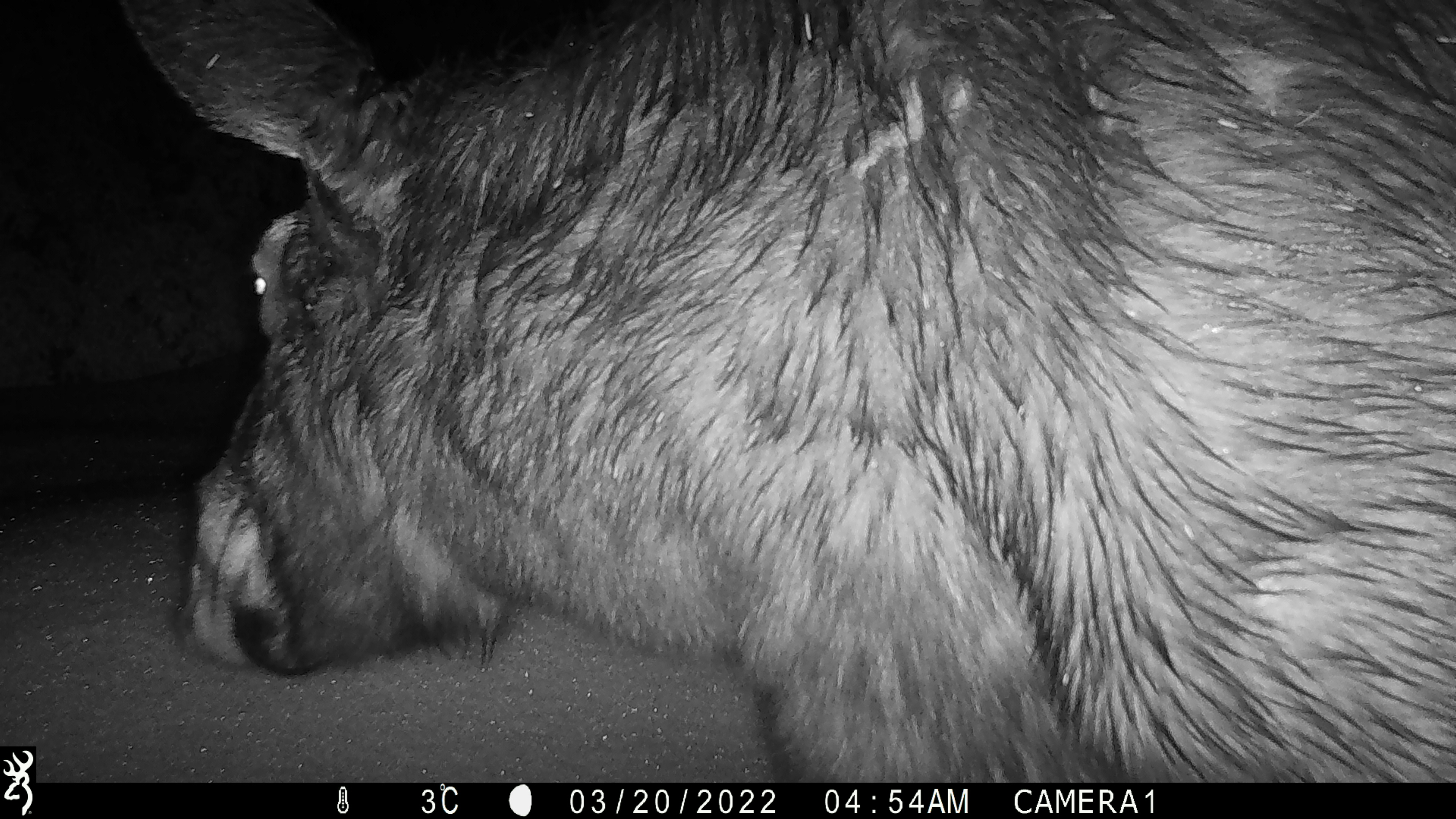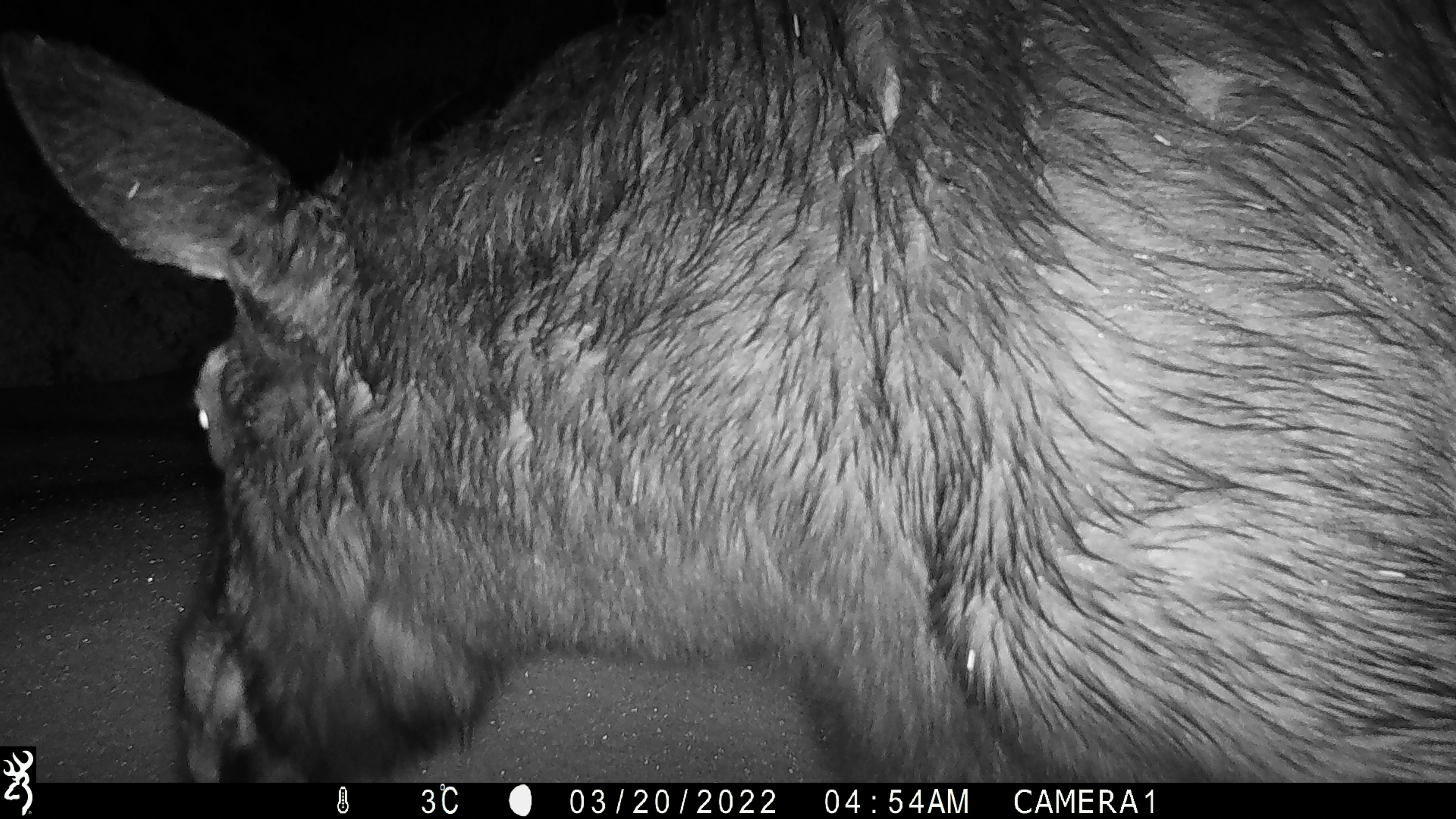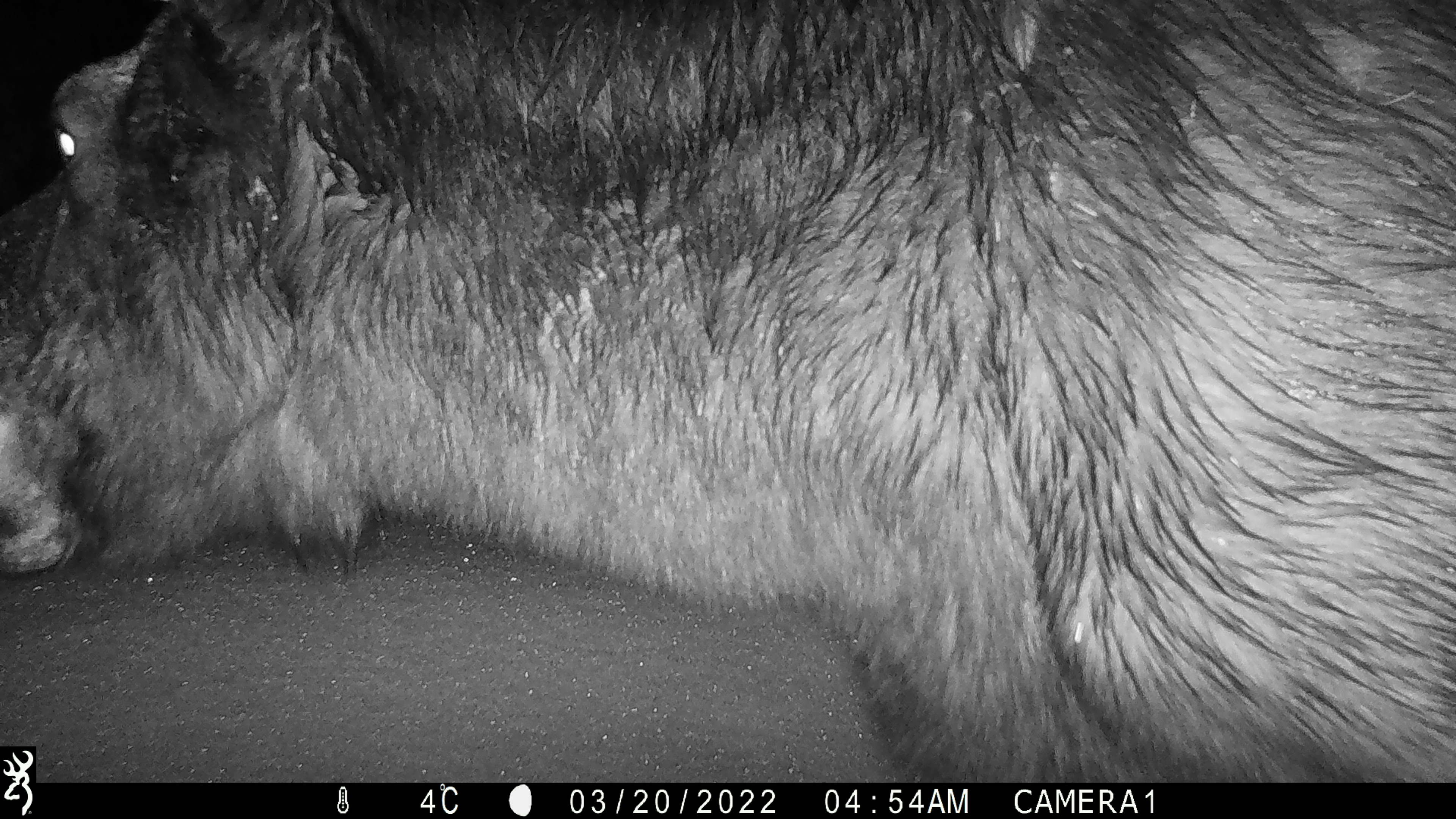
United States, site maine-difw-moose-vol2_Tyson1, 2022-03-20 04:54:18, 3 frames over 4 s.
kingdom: Animalia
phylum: Chordata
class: Mammalia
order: Artiodactyla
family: Cervidae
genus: Alces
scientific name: Alces alces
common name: moose